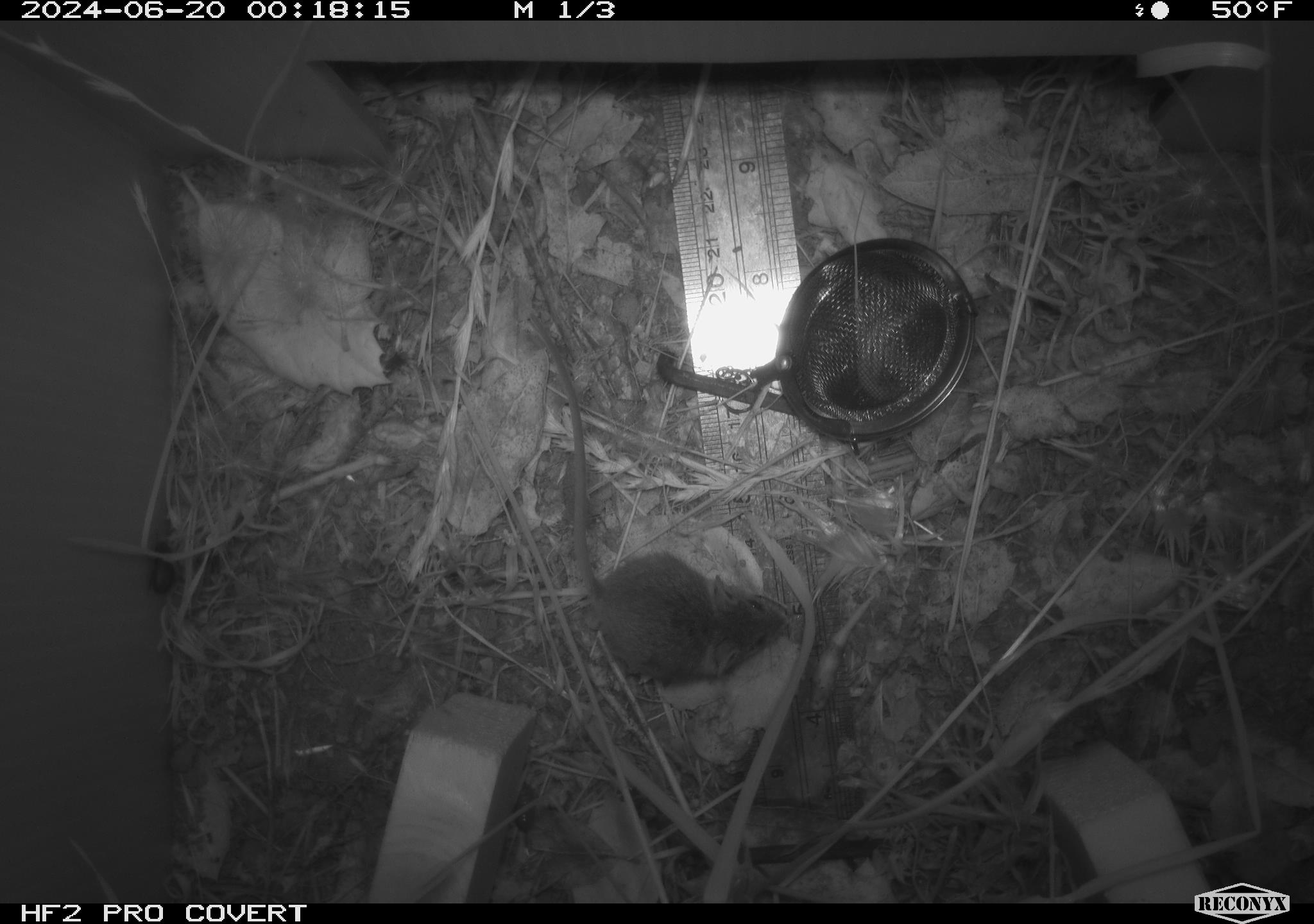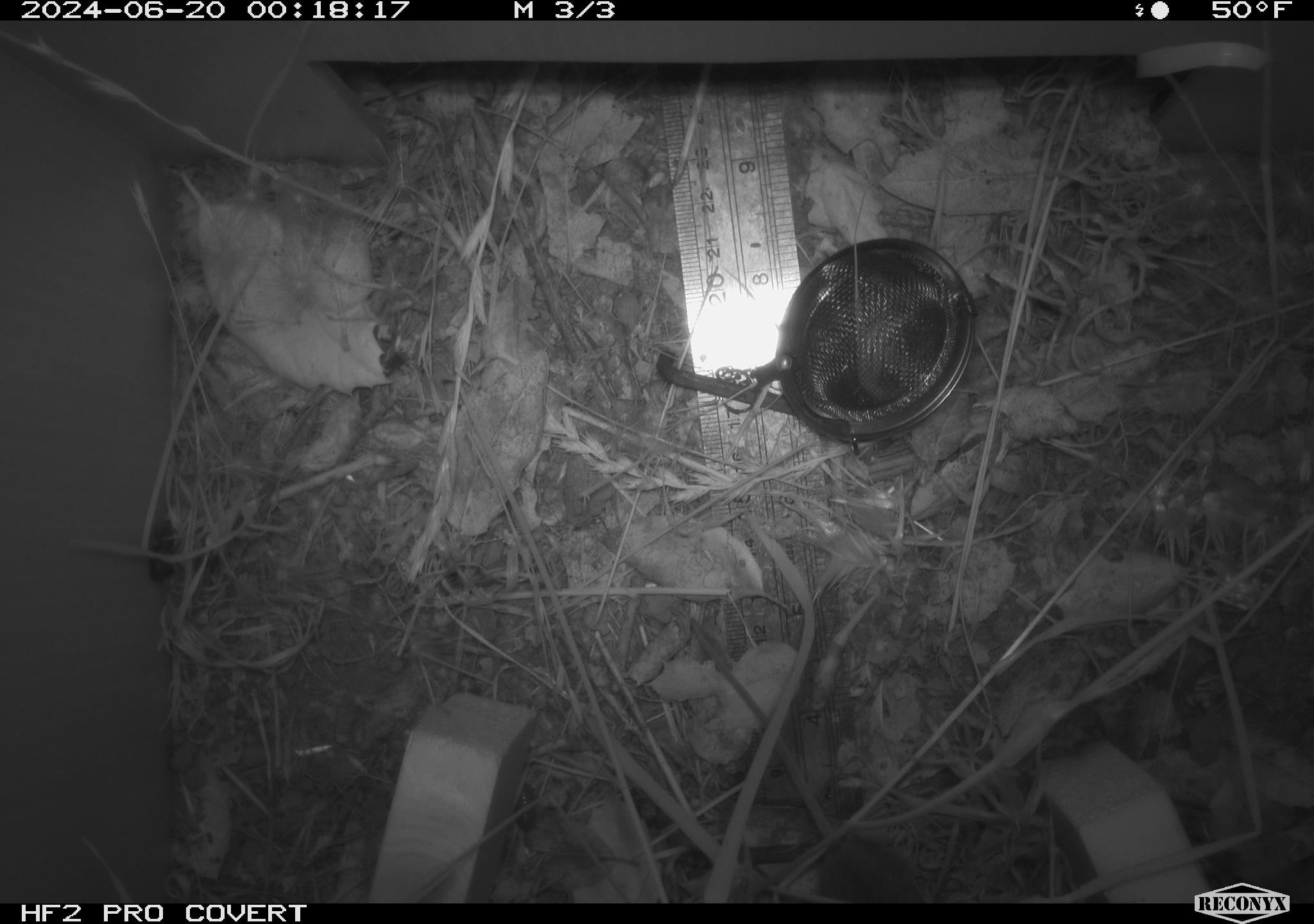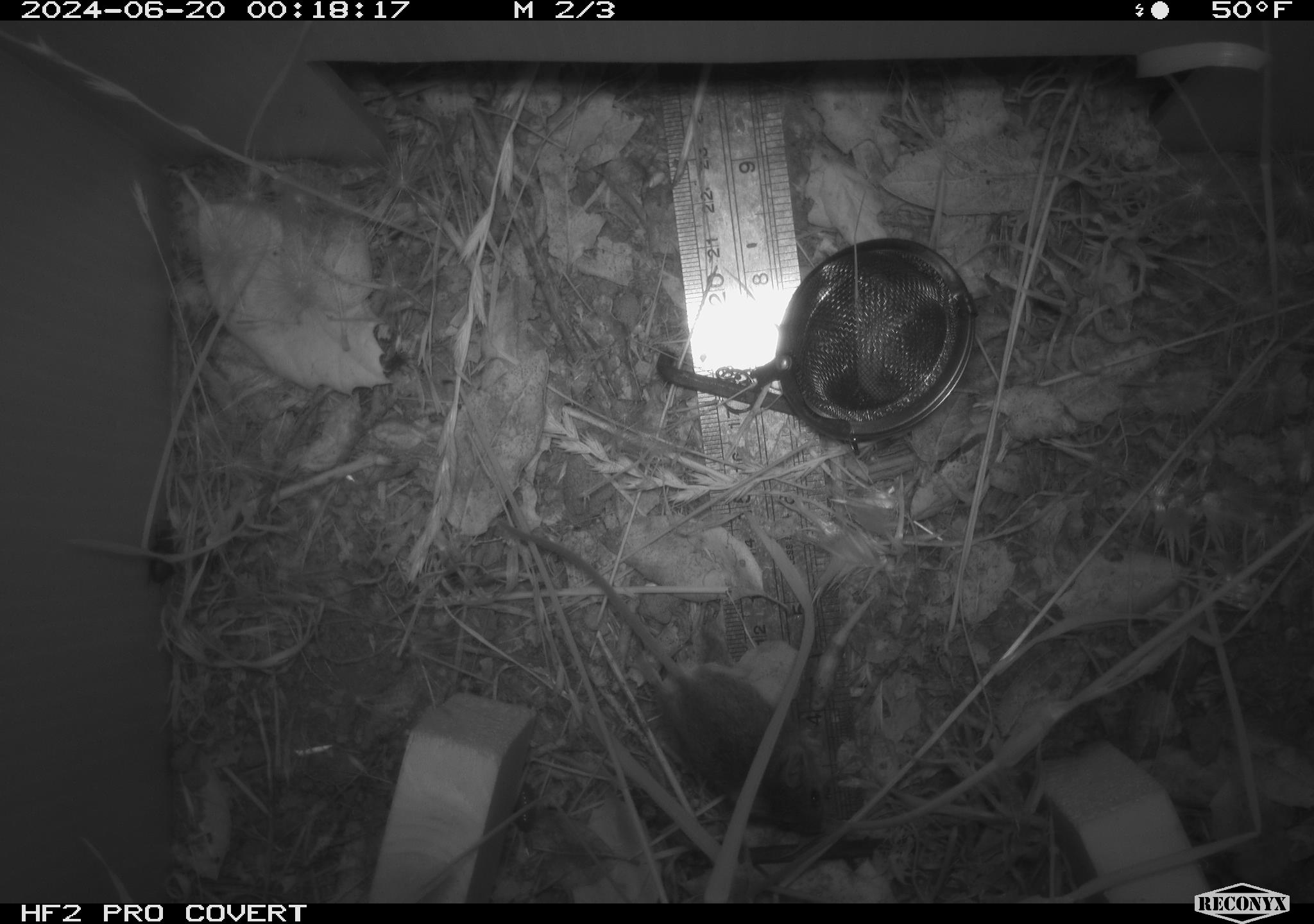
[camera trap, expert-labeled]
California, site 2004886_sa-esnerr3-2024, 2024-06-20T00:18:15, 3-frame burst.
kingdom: Animalia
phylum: Chordata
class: Mammalia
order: Rodentia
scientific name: Rodentia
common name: rodent